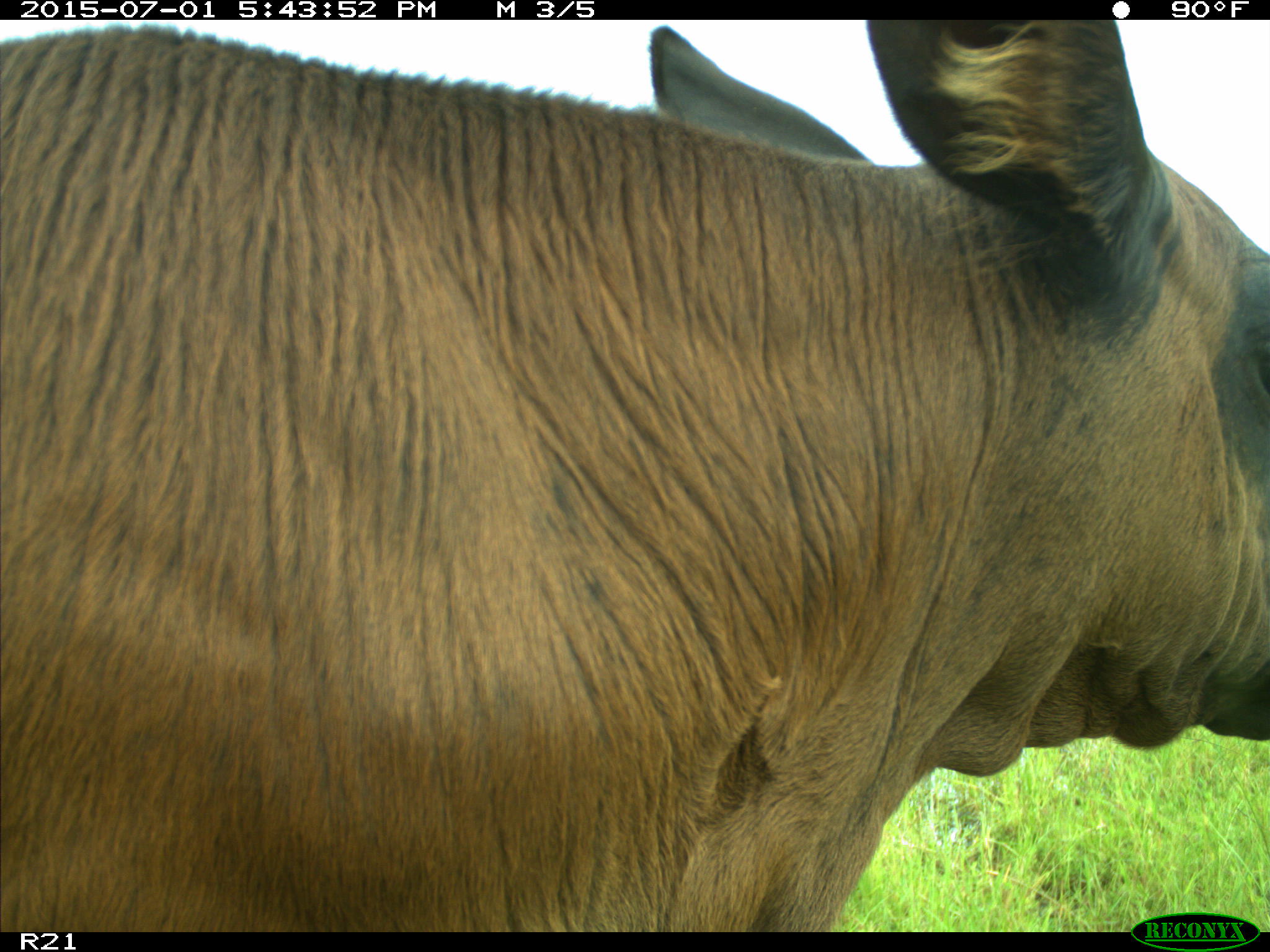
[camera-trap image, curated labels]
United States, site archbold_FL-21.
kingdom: Animalia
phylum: Chordata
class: Mammalia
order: Artiodactyla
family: Bovidae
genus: Bos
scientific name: Bos taurus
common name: domestic cow